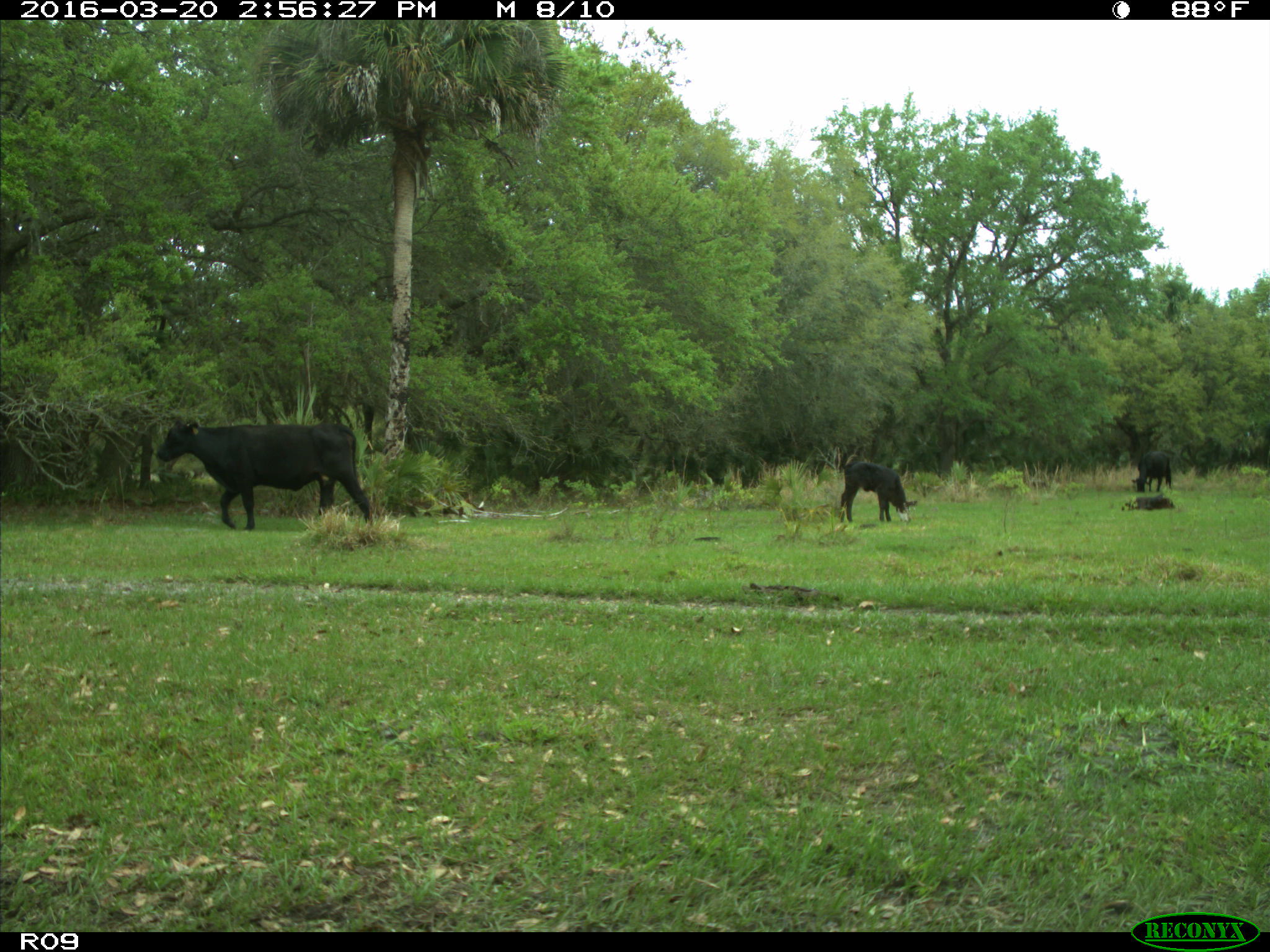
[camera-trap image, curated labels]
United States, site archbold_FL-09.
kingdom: Animalia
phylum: Chordata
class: Mammalia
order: Artiodactyla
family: Bovidae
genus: Bos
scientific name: Bos taurus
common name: domestic cow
Bos taurus (domestic cow).